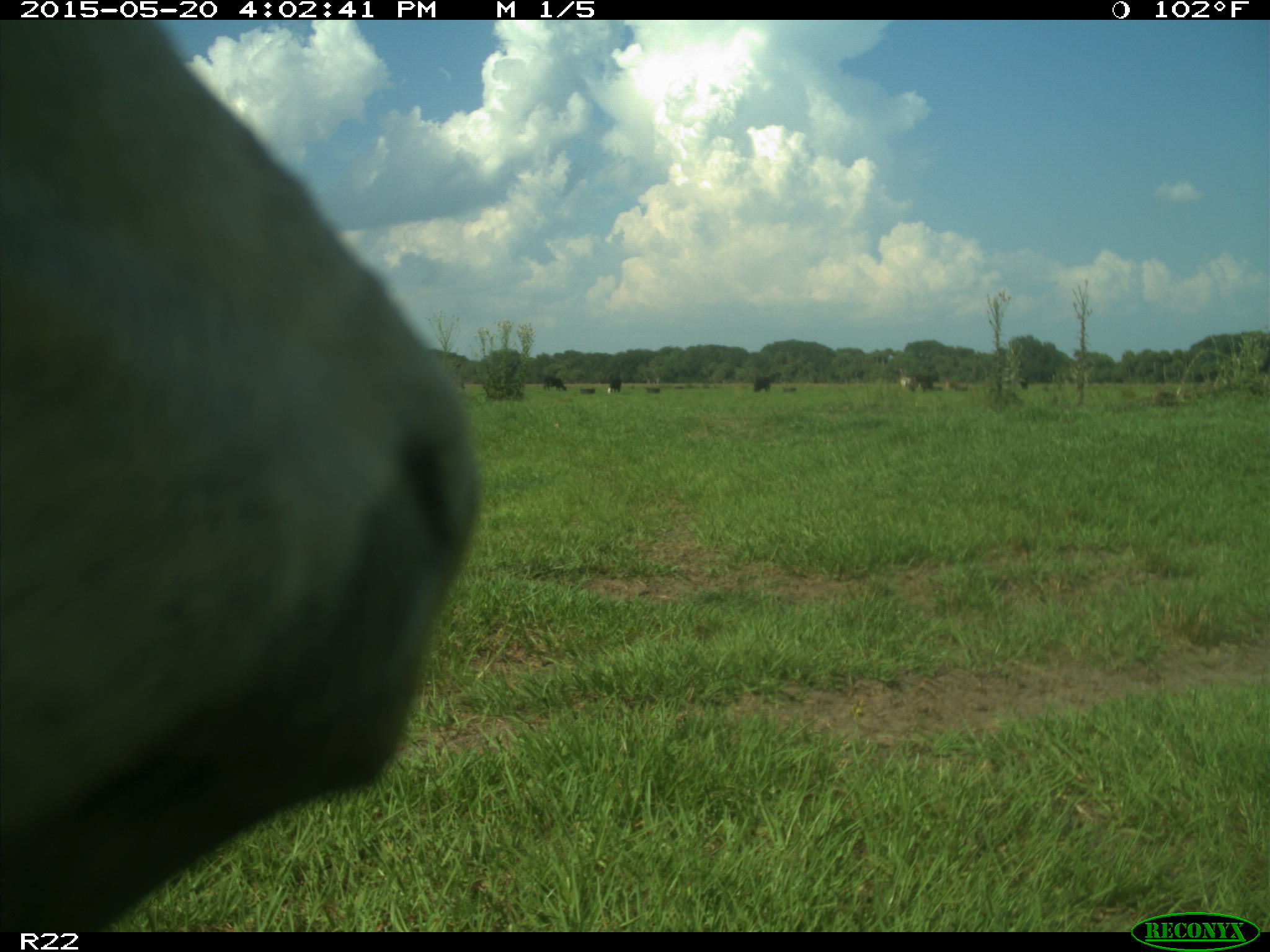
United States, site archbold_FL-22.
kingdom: Animalia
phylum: Chordata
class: Mammalia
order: Artiodactyla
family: Bovidae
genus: Bos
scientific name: Bos taurus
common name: domestic cow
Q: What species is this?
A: Bos taurus (domestic cow).